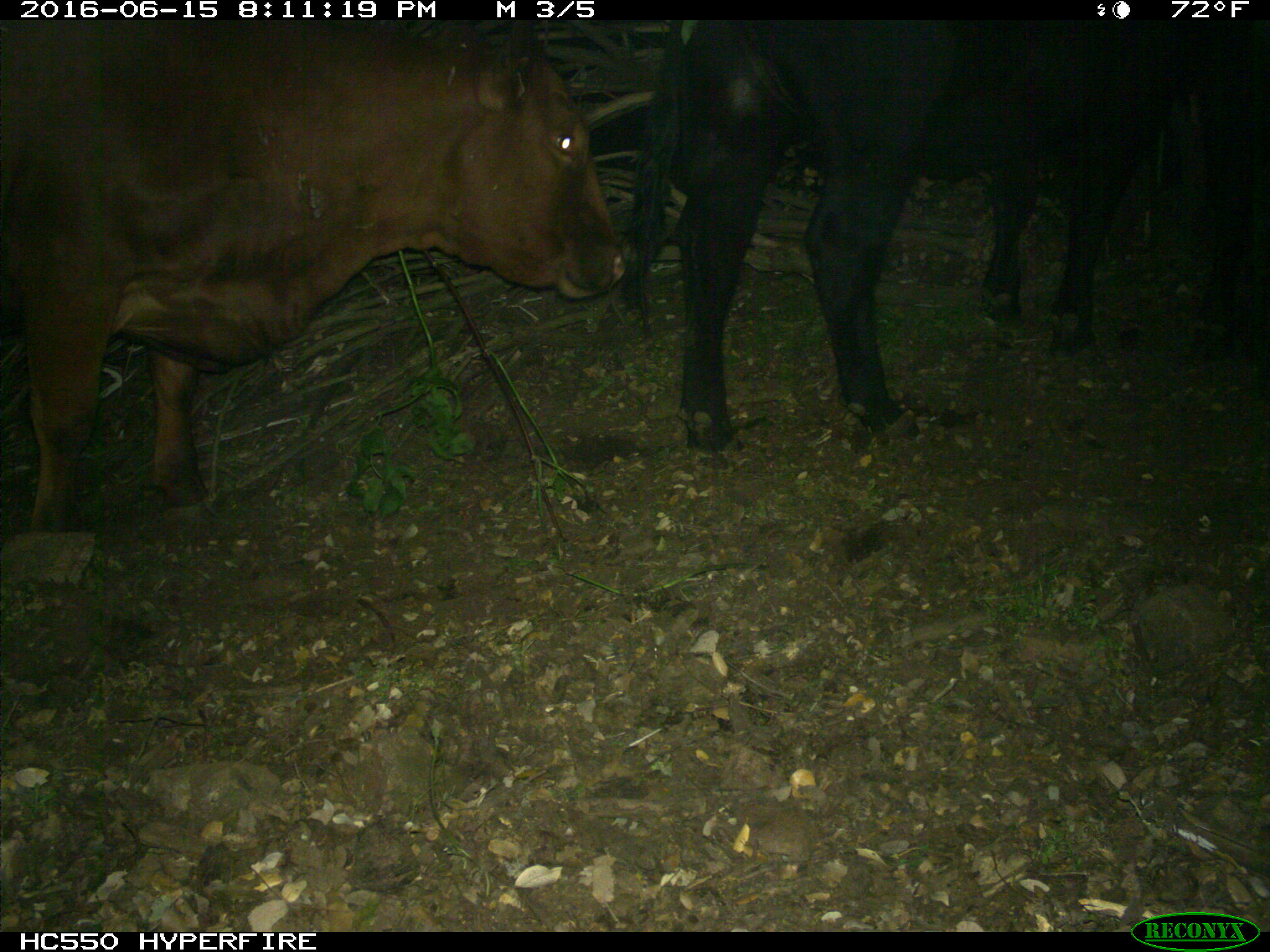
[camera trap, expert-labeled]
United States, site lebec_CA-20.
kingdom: Animalia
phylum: Chordata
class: Mammalia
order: Artiodactyla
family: Bovidae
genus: Bos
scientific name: Bos taurus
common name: domestic cow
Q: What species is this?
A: Bos taurus (domestic cow).